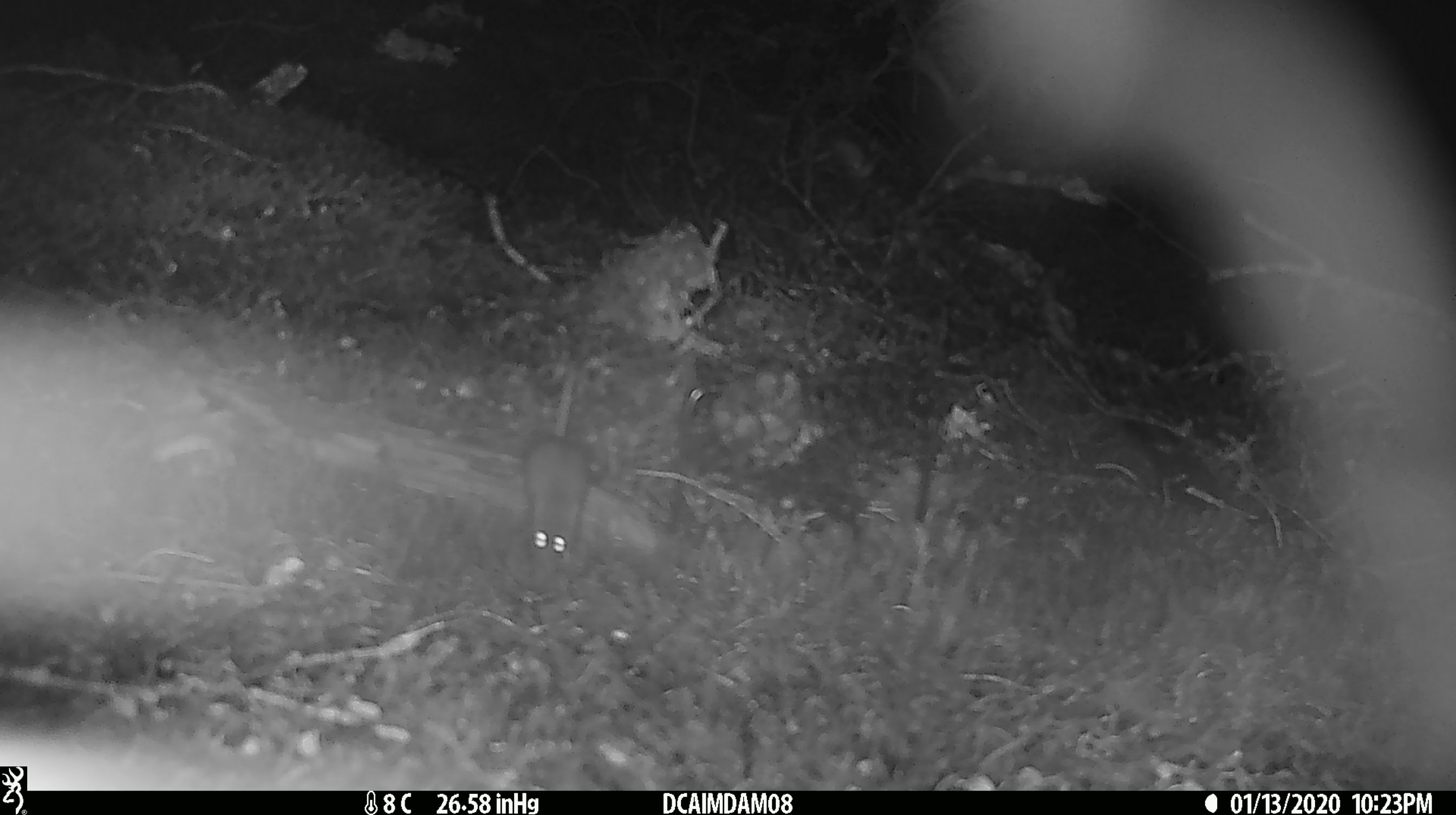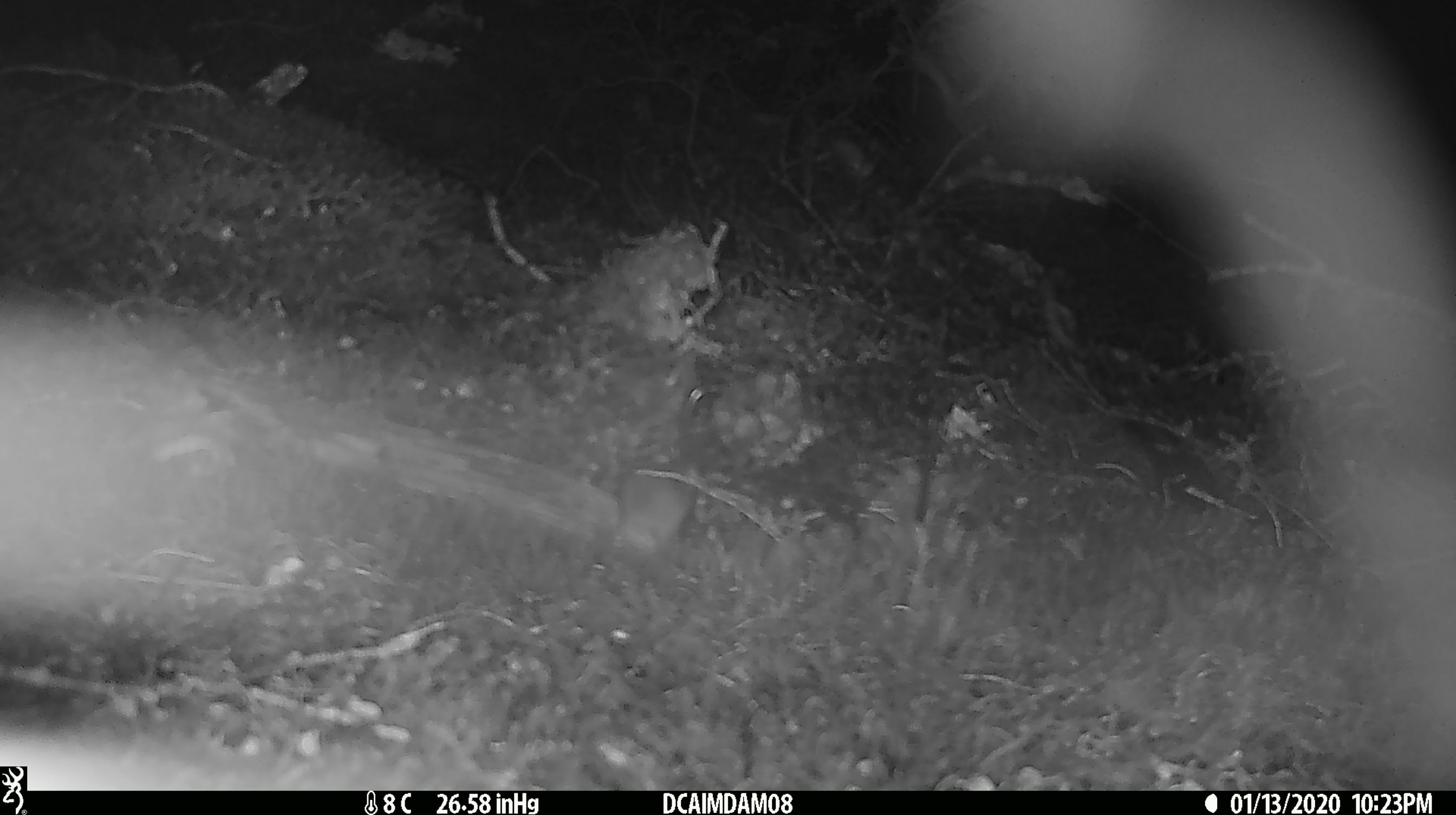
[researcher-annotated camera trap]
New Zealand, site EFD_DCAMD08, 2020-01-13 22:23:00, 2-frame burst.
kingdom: Animalia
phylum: Chordata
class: Mammalia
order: Rodentia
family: Muridae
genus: Mus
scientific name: Mus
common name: mouse